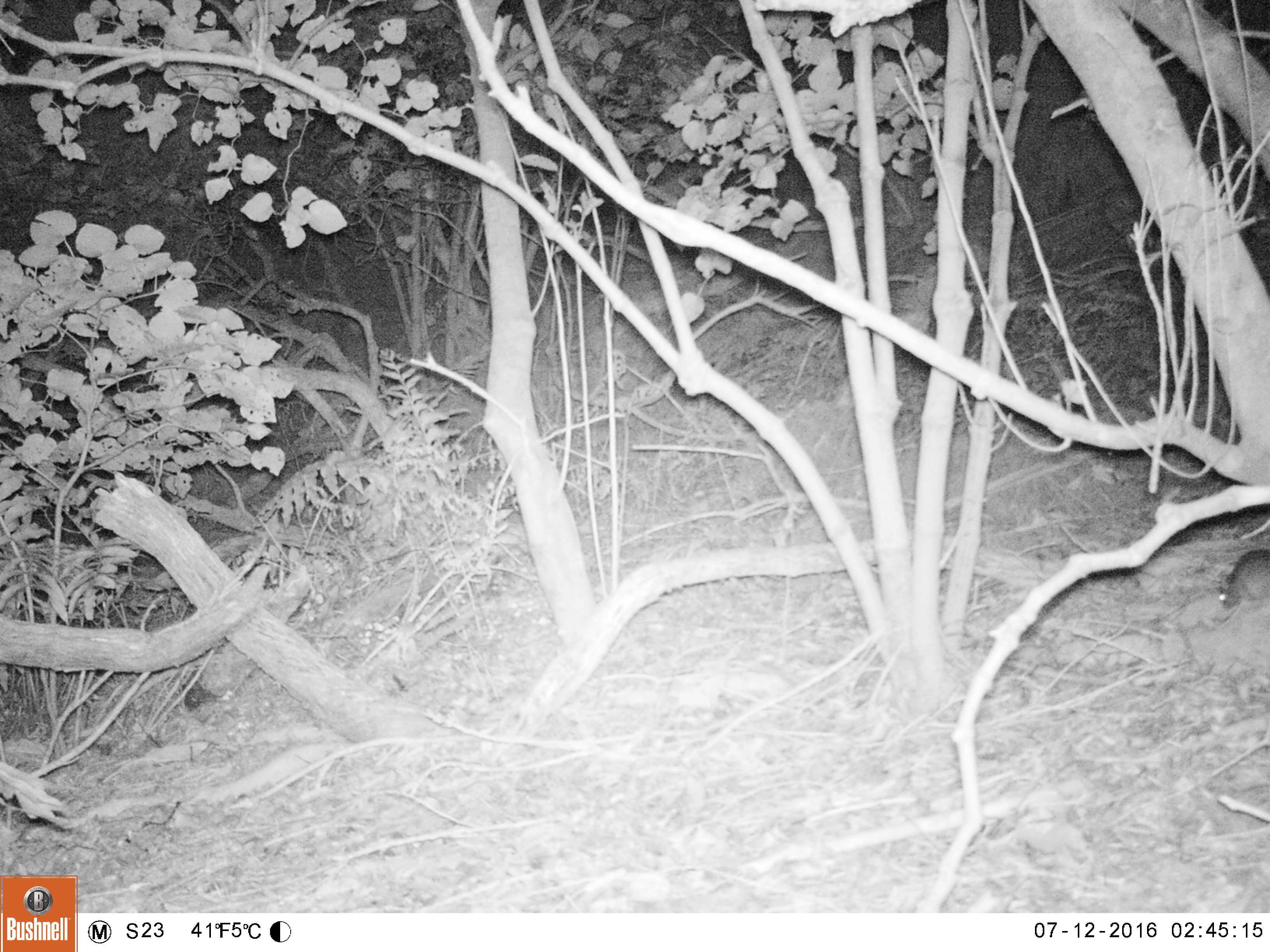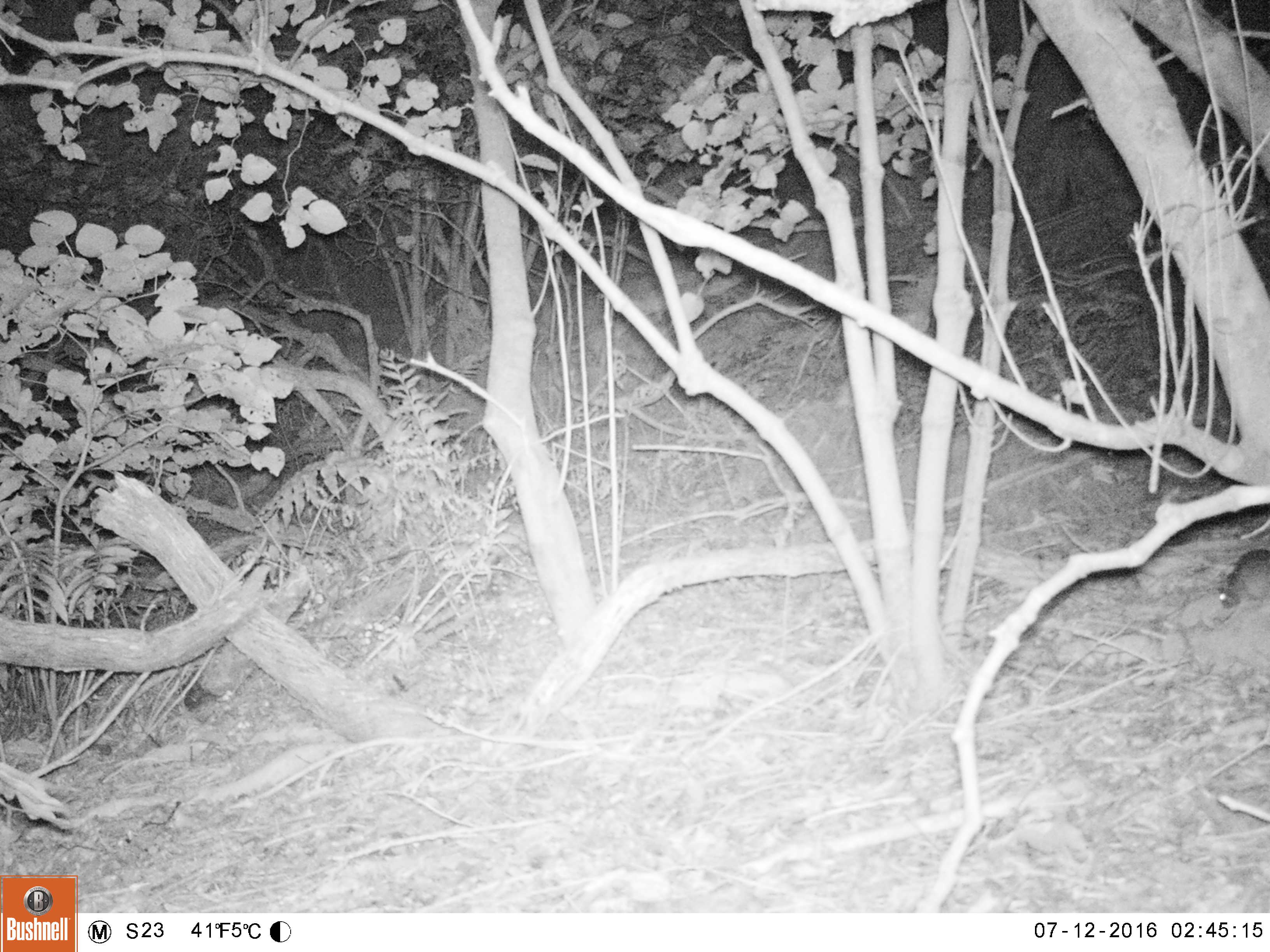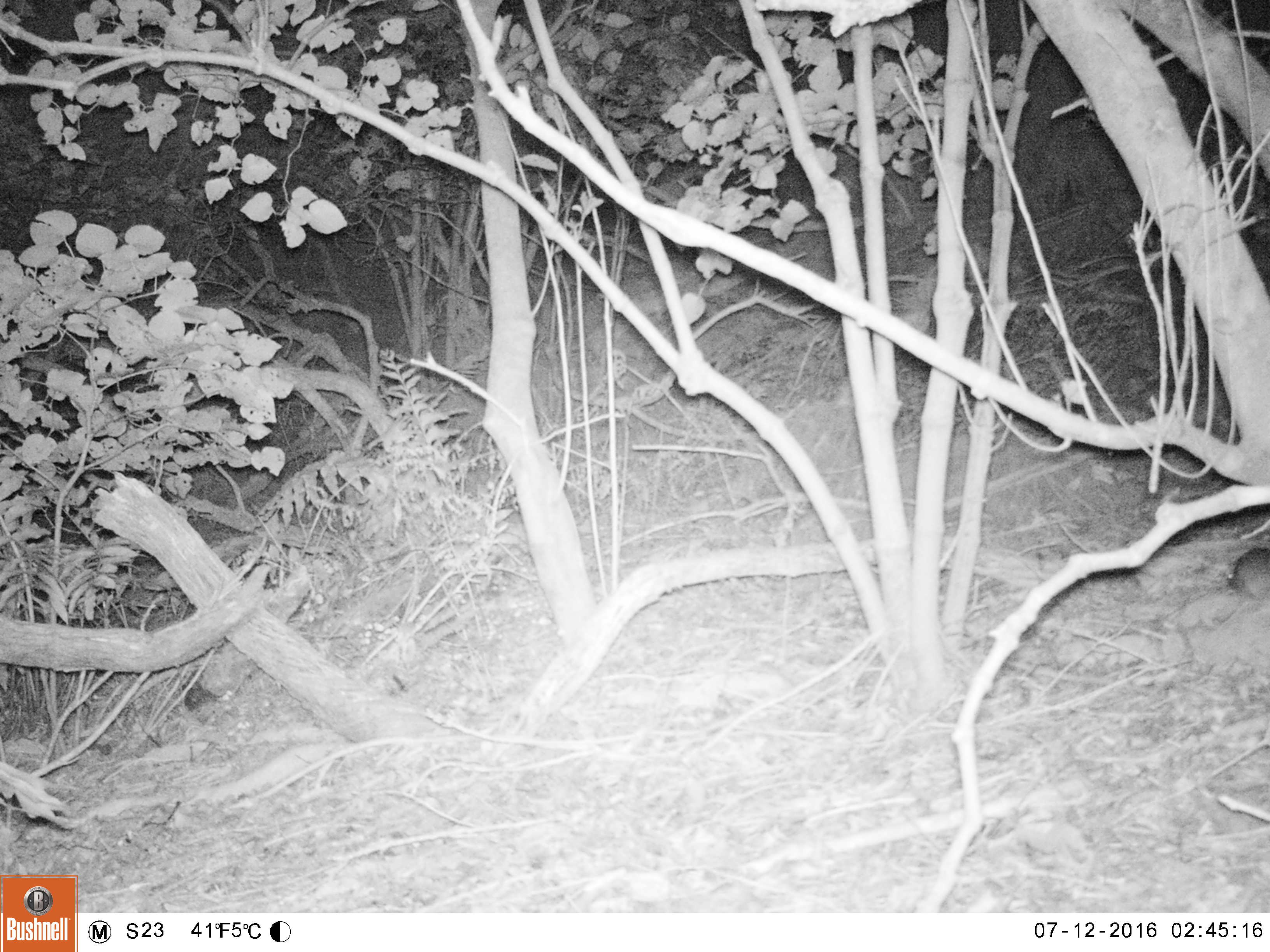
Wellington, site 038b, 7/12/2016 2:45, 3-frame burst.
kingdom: Animalia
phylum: Chordata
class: Mammalia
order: Rodentia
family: Muridae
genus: Rattus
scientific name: Rattus rattus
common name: ship rat